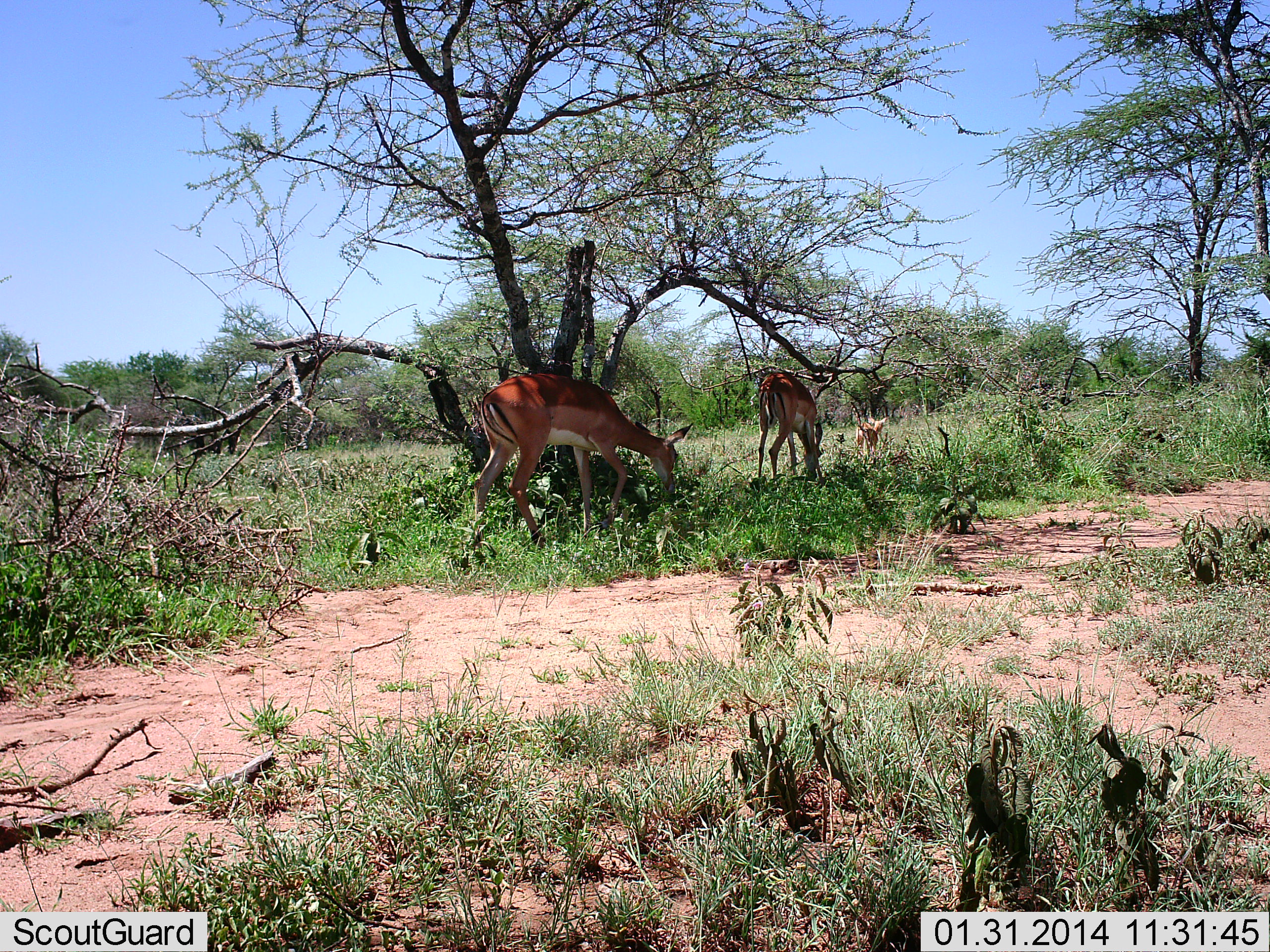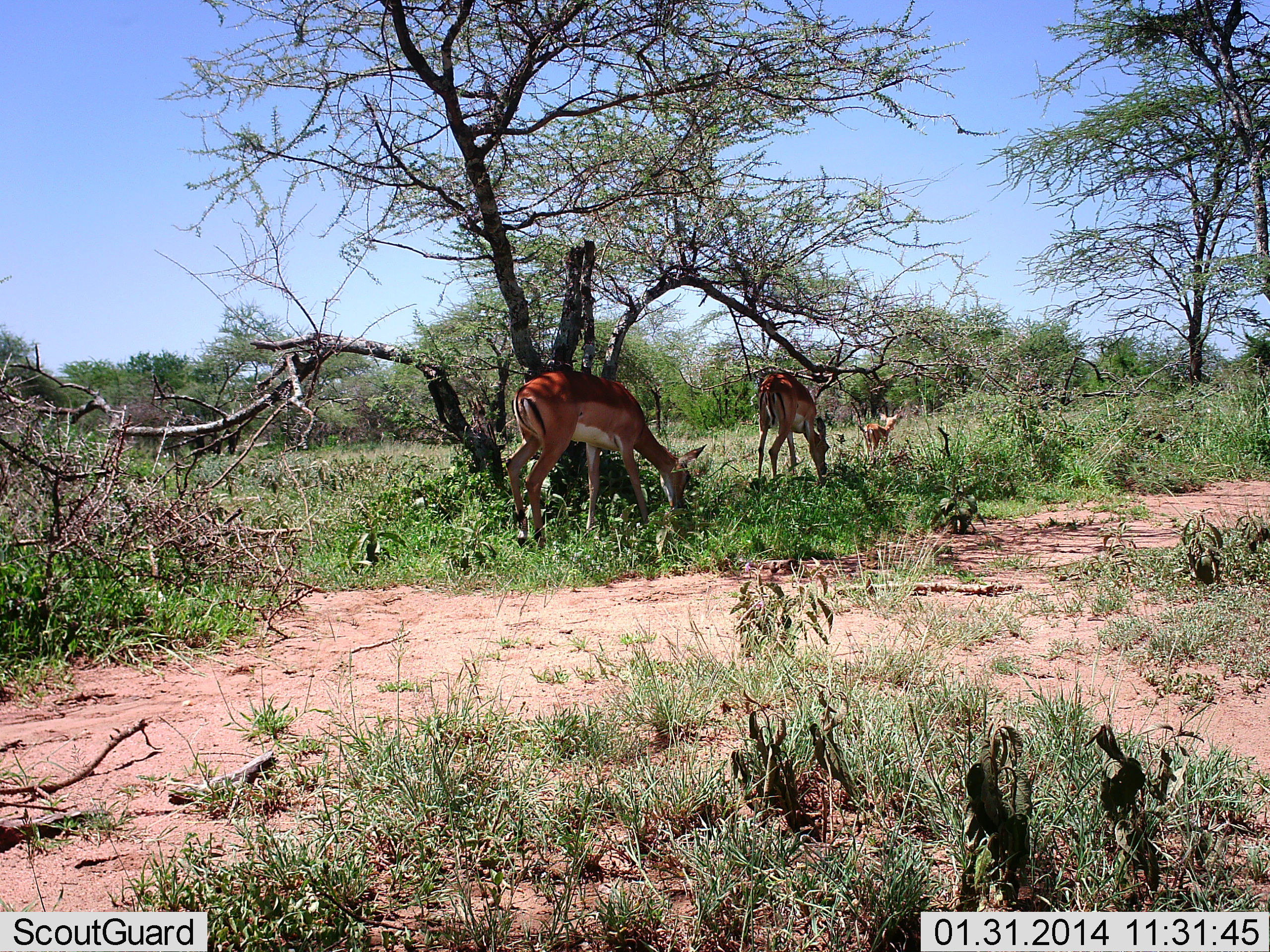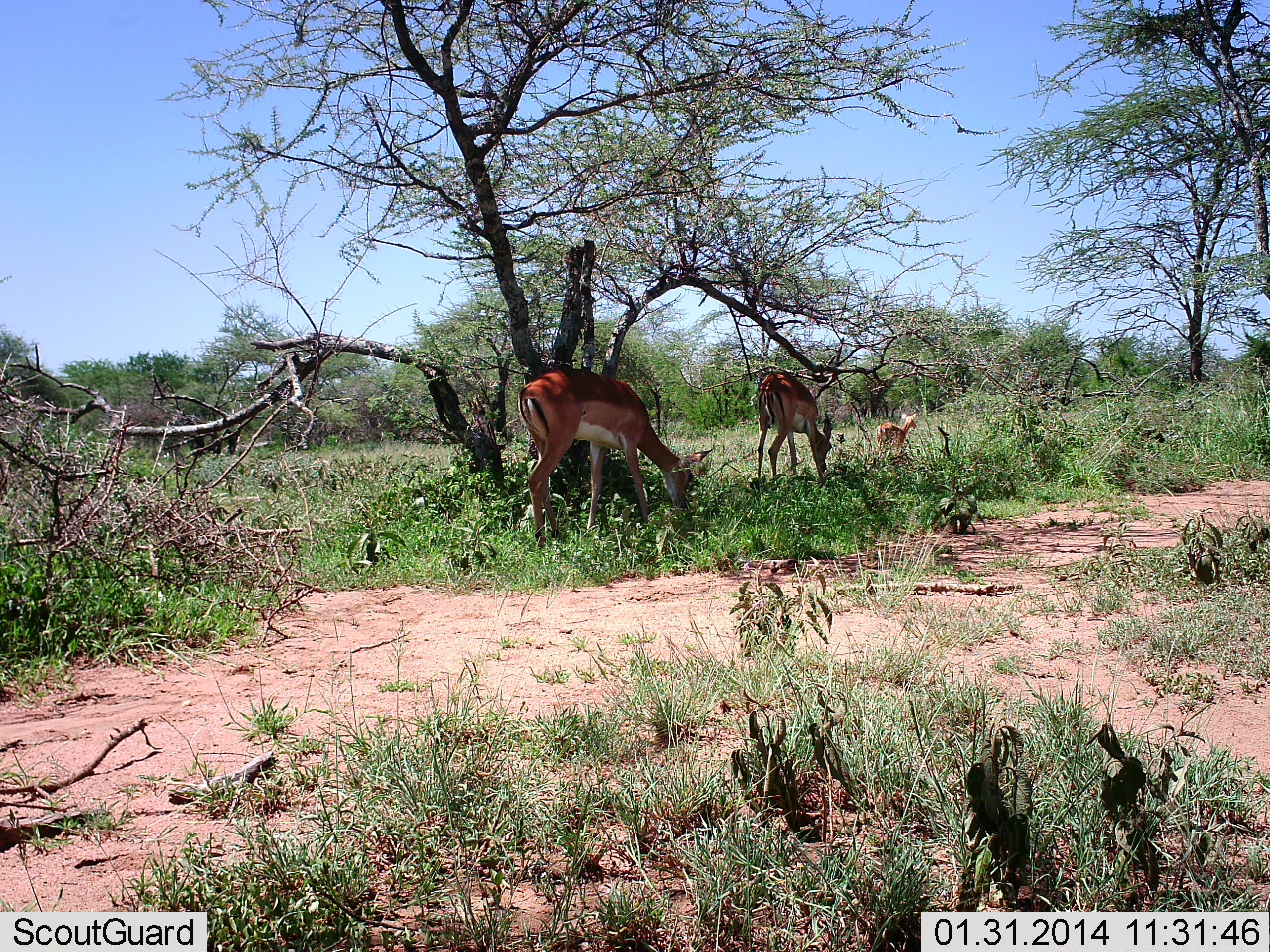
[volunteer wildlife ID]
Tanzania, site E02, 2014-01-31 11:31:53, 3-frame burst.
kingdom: Animalia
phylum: Chordata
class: Mammalia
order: Artiodactyla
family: Bovidae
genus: Aepyceros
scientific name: Aepyceros melampus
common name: impala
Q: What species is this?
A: Impala (Aepyceros melampus).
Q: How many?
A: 3.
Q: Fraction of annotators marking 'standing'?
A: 50%.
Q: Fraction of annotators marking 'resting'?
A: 0%.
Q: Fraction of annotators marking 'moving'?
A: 20%.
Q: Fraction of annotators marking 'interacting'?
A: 0%.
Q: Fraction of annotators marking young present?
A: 70%.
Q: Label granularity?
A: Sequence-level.